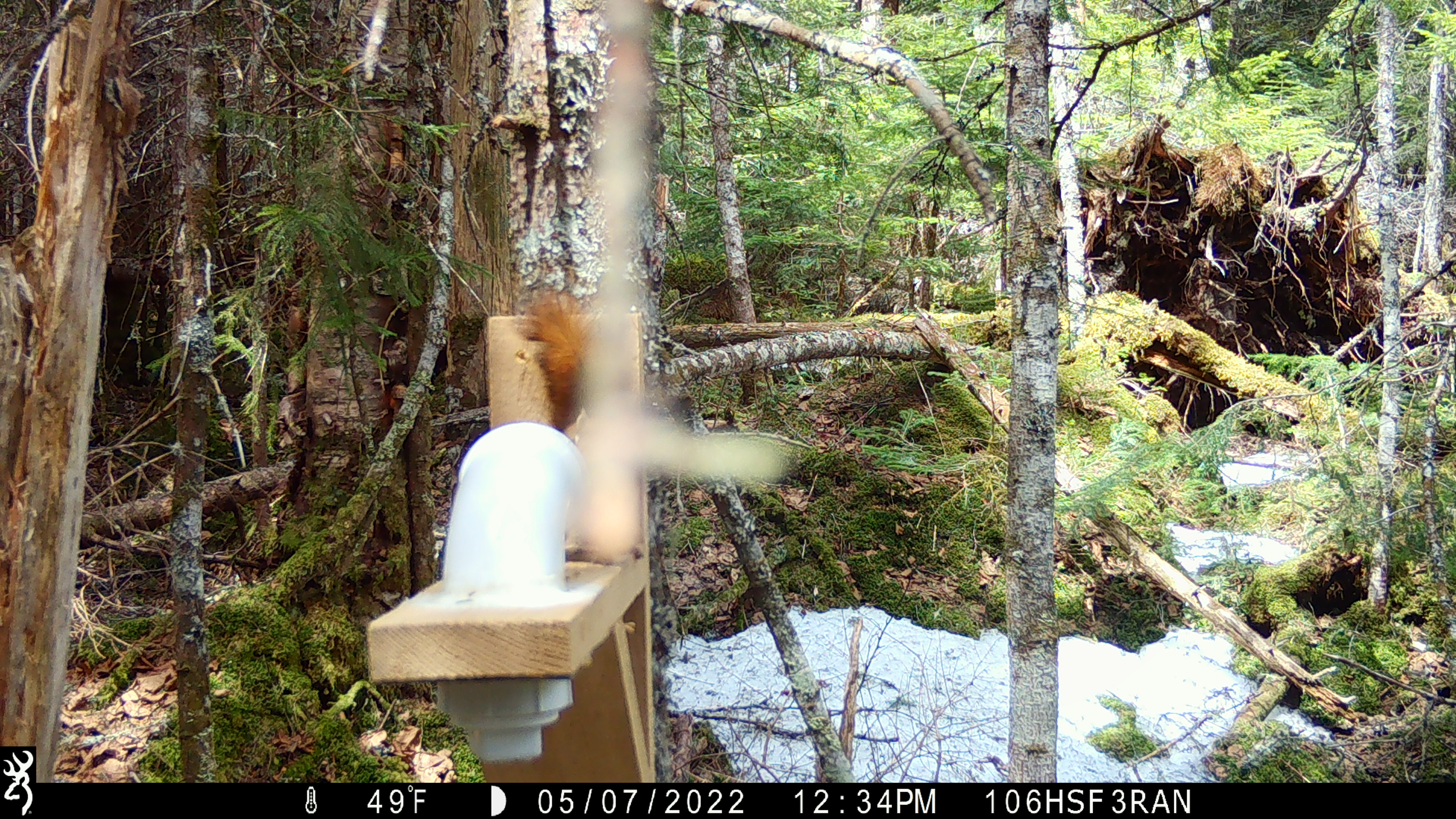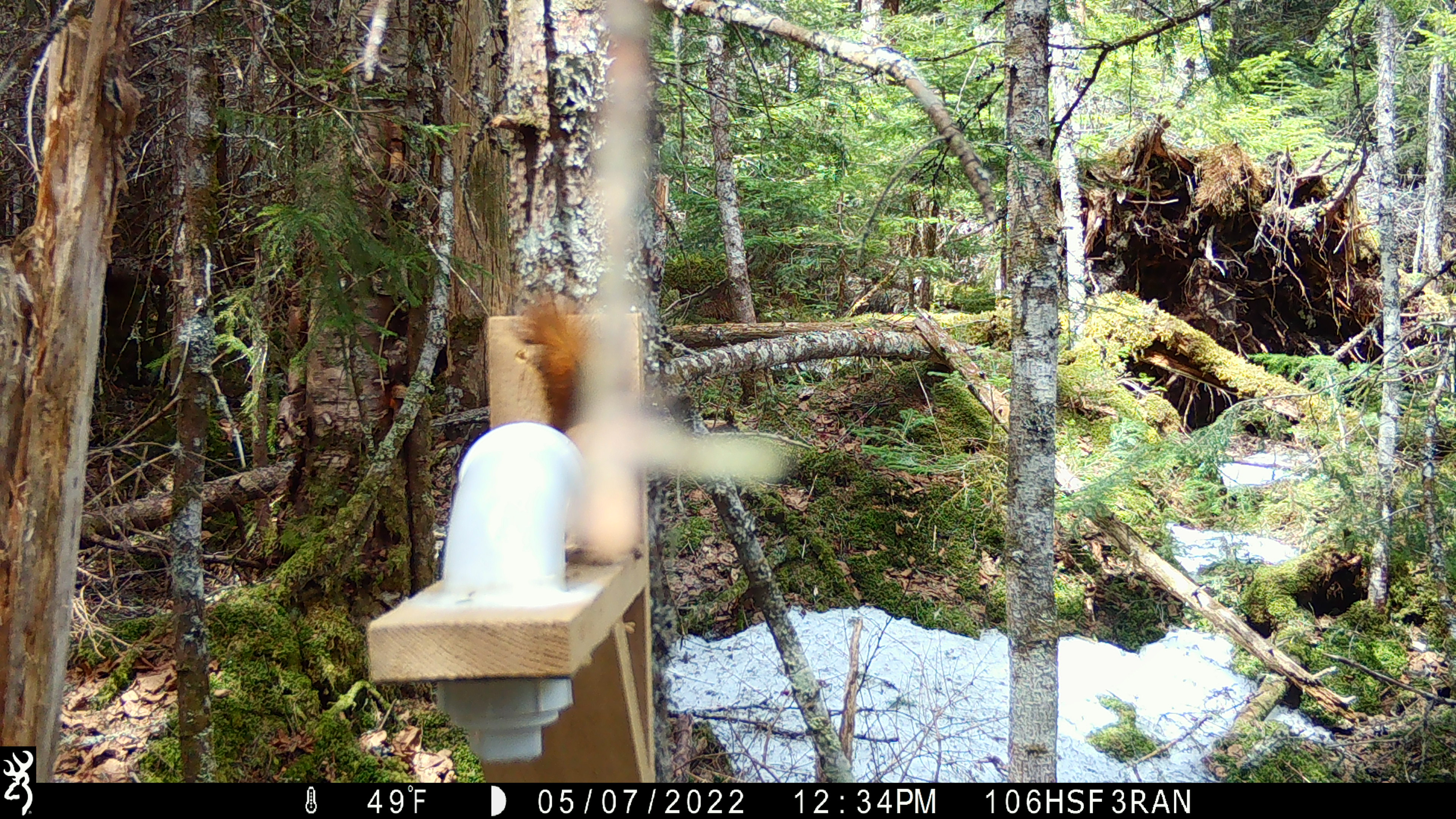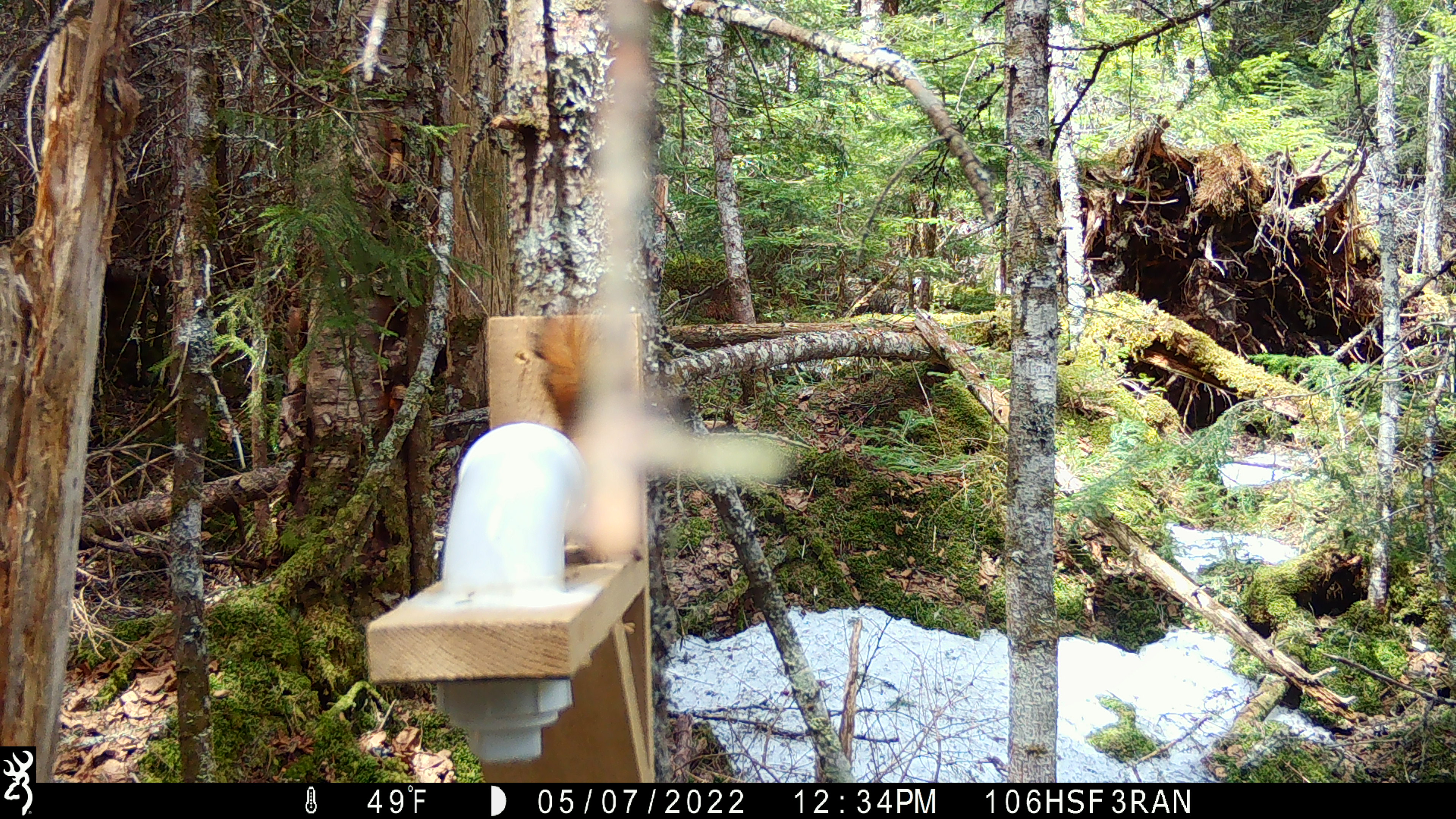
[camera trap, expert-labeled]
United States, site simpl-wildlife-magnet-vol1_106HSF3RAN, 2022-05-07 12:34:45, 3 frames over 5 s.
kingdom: Animalia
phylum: Chordata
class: Mammalia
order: Rodentia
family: Sciuridae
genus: Tamiasciurus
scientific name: Tamiasciurus hudsonicus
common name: red squirrel